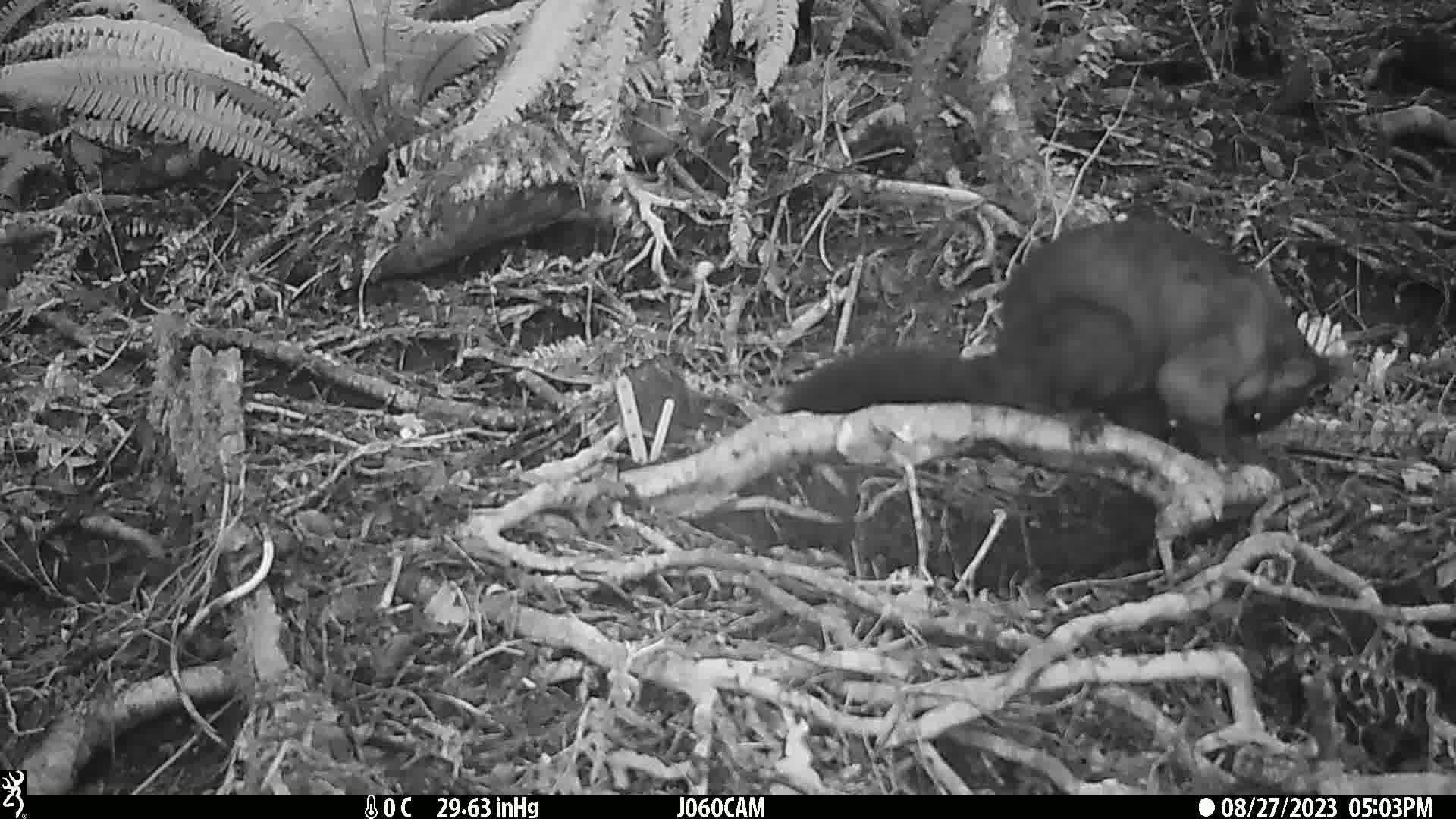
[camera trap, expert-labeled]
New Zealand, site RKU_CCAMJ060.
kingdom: Animalia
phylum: Chordata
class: Mammalia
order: Diprotodontia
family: Phalangeridae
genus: Trichosurus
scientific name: Trichosurus vulpecula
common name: common brushtail possum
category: possum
Possum (common brushtail possum) (Trichosurus vulpecula).